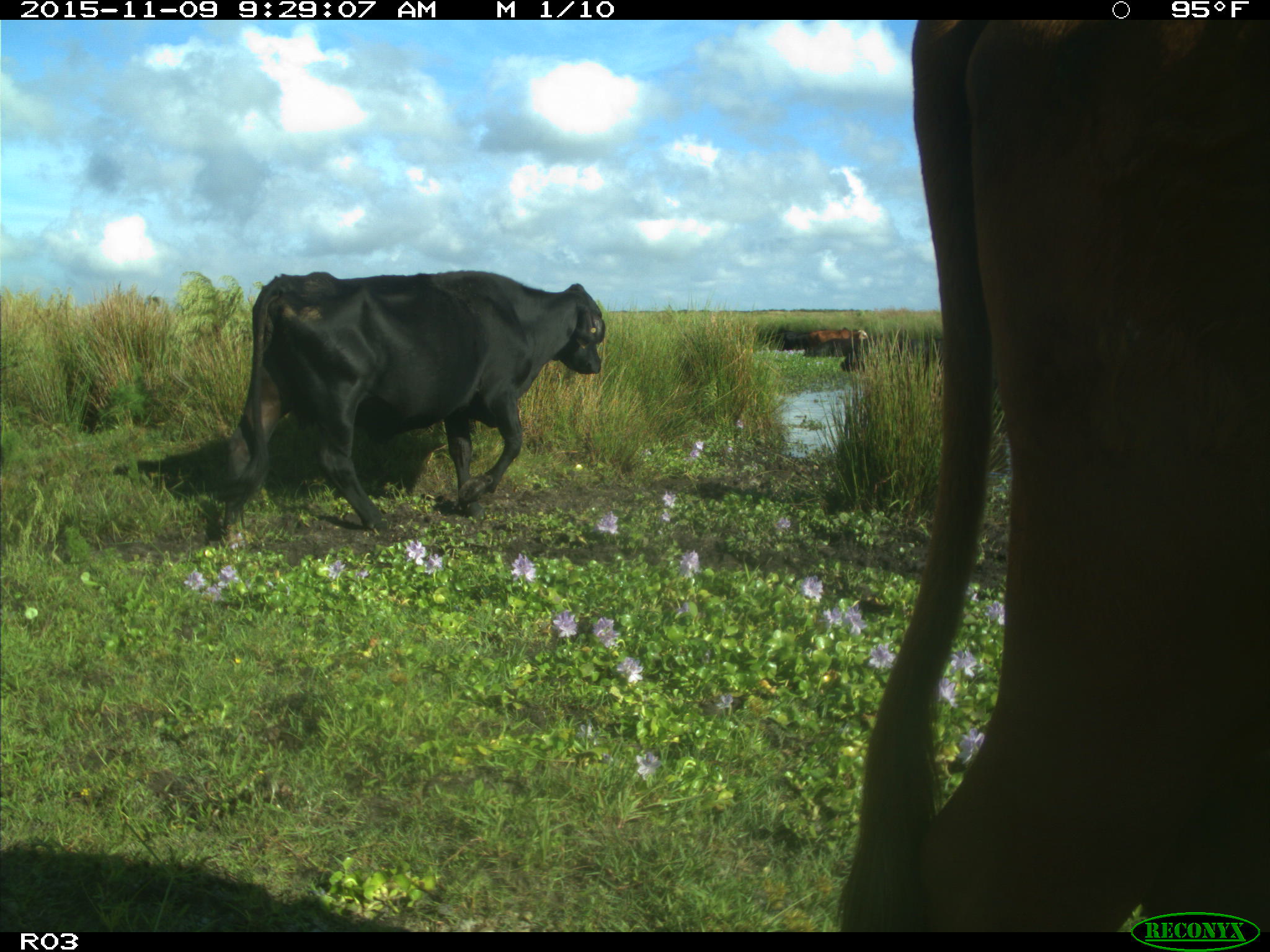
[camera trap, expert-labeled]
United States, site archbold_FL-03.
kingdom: Animalia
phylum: Chordata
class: Mammalia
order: Artiodactyla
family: Bovidae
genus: Bos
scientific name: Bos taurus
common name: domestic cow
Bos taurus (domestic cow).